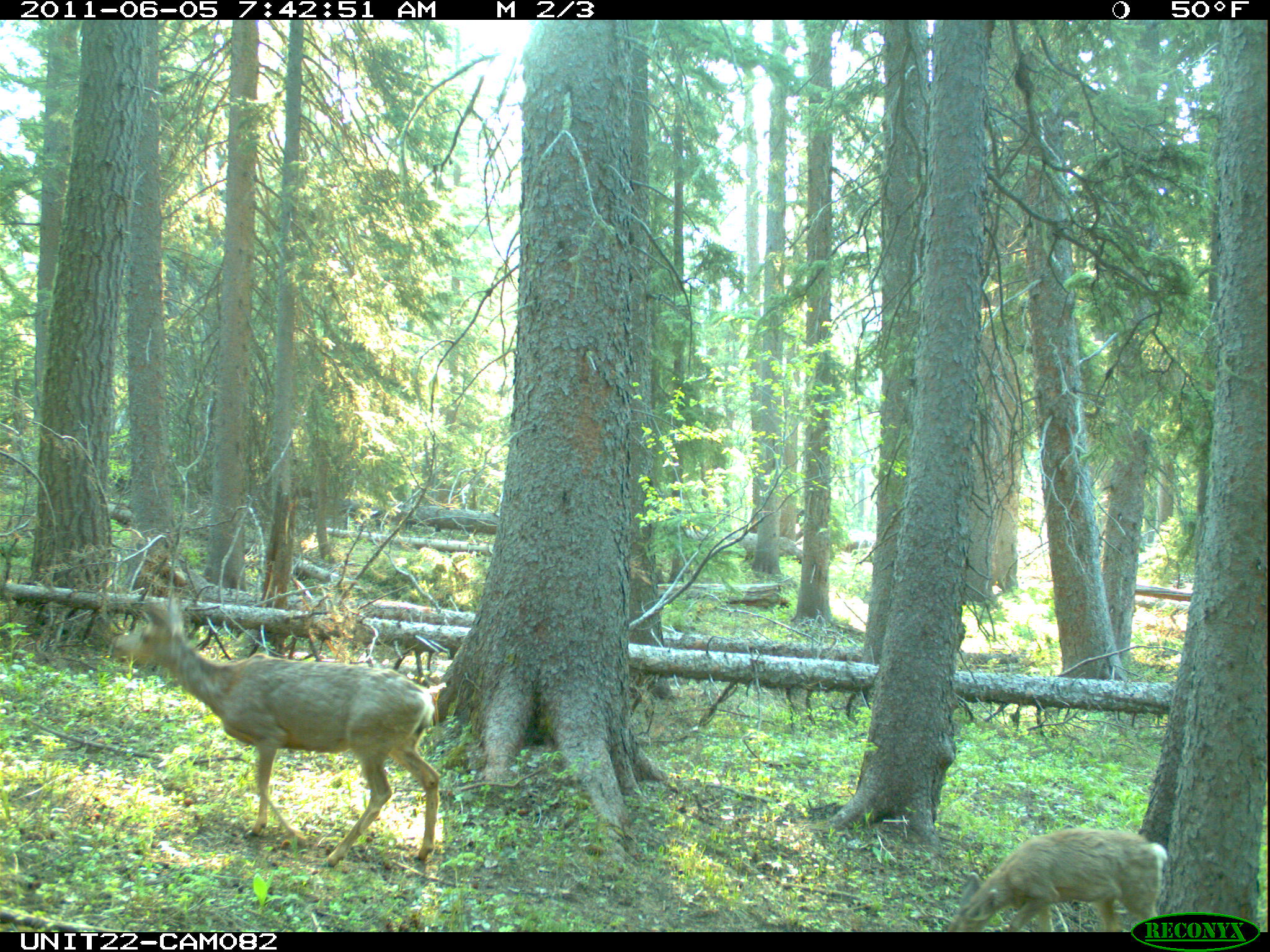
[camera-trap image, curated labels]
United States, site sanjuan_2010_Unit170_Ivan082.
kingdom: Animalia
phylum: Chordata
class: Mammalia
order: Artiodactyla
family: Cervidae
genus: Odocoileus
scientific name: Odocoileus hemionus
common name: mule deer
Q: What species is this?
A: Odocoileus hemionus (mule deer).